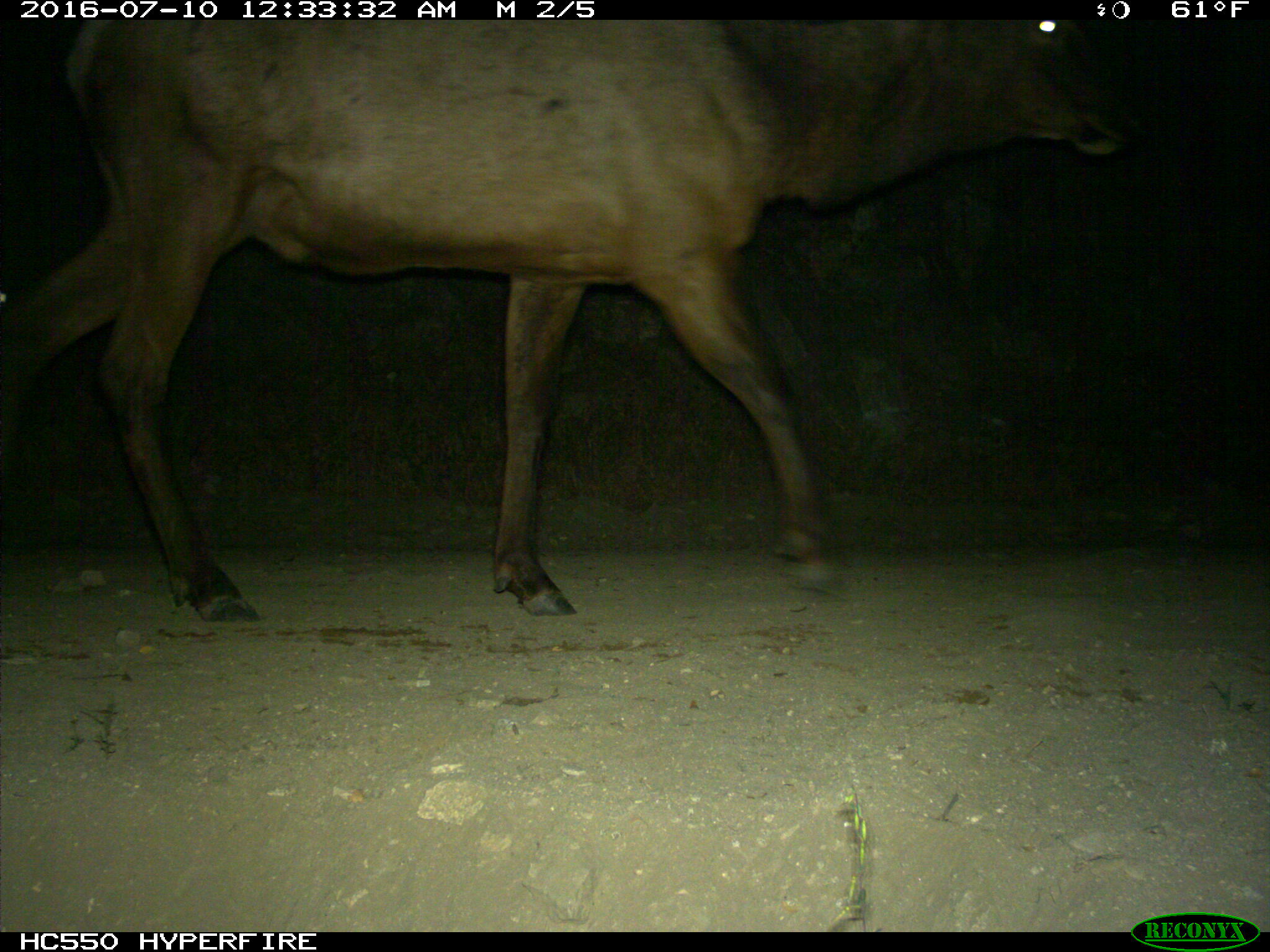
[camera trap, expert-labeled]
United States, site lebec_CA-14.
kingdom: Animalia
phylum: Chordata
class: Mammalia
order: Artiodactyla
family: Cervidae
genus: Cervus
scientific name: Cervus canadensis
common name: elk